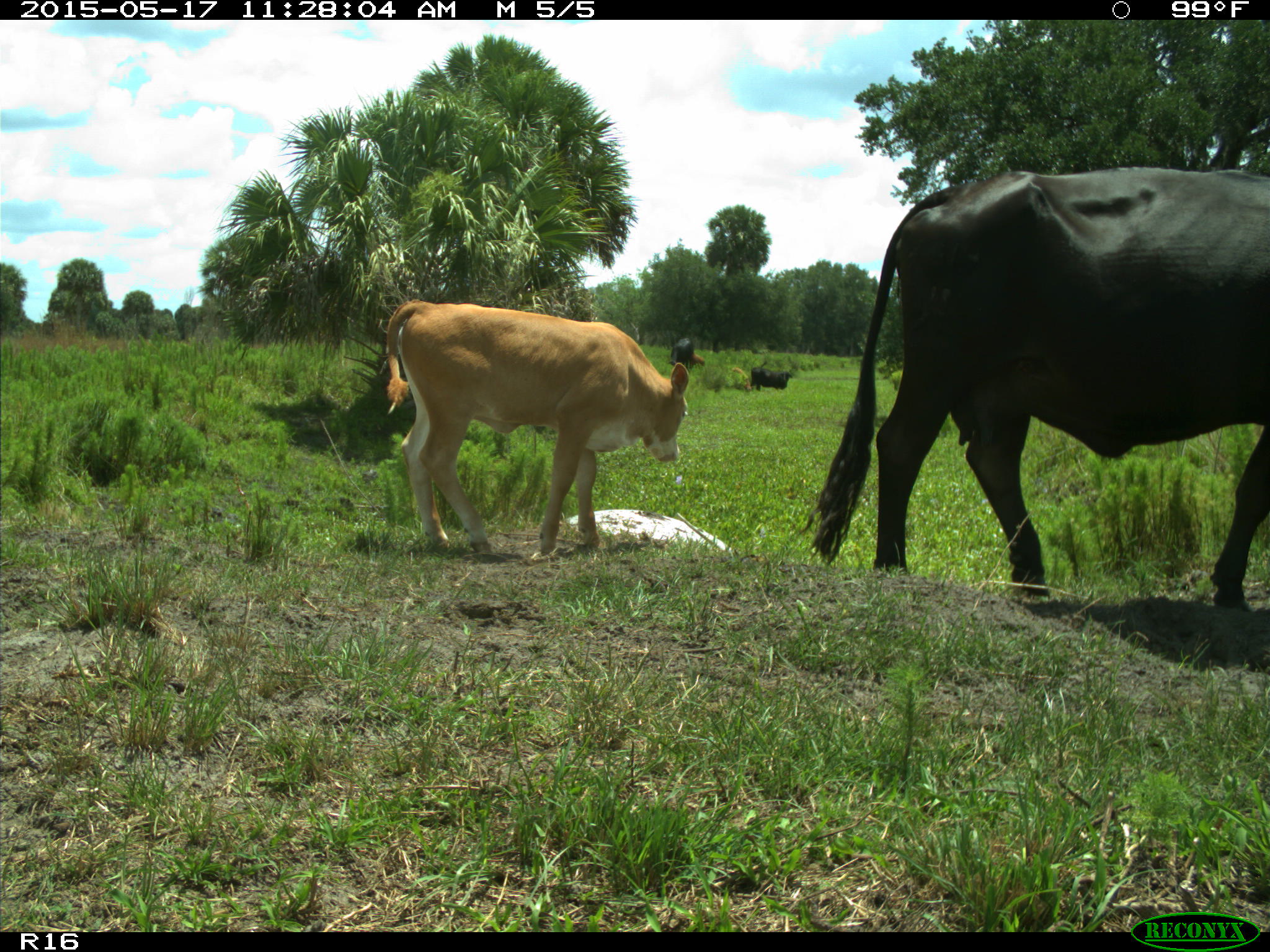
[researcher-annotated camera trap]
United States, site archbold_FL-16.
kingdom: Animalia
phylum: Chordata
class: Mammalia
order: Artiodactyla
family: Bovidae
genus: Bos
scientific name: Bos taurus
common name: domestic cow